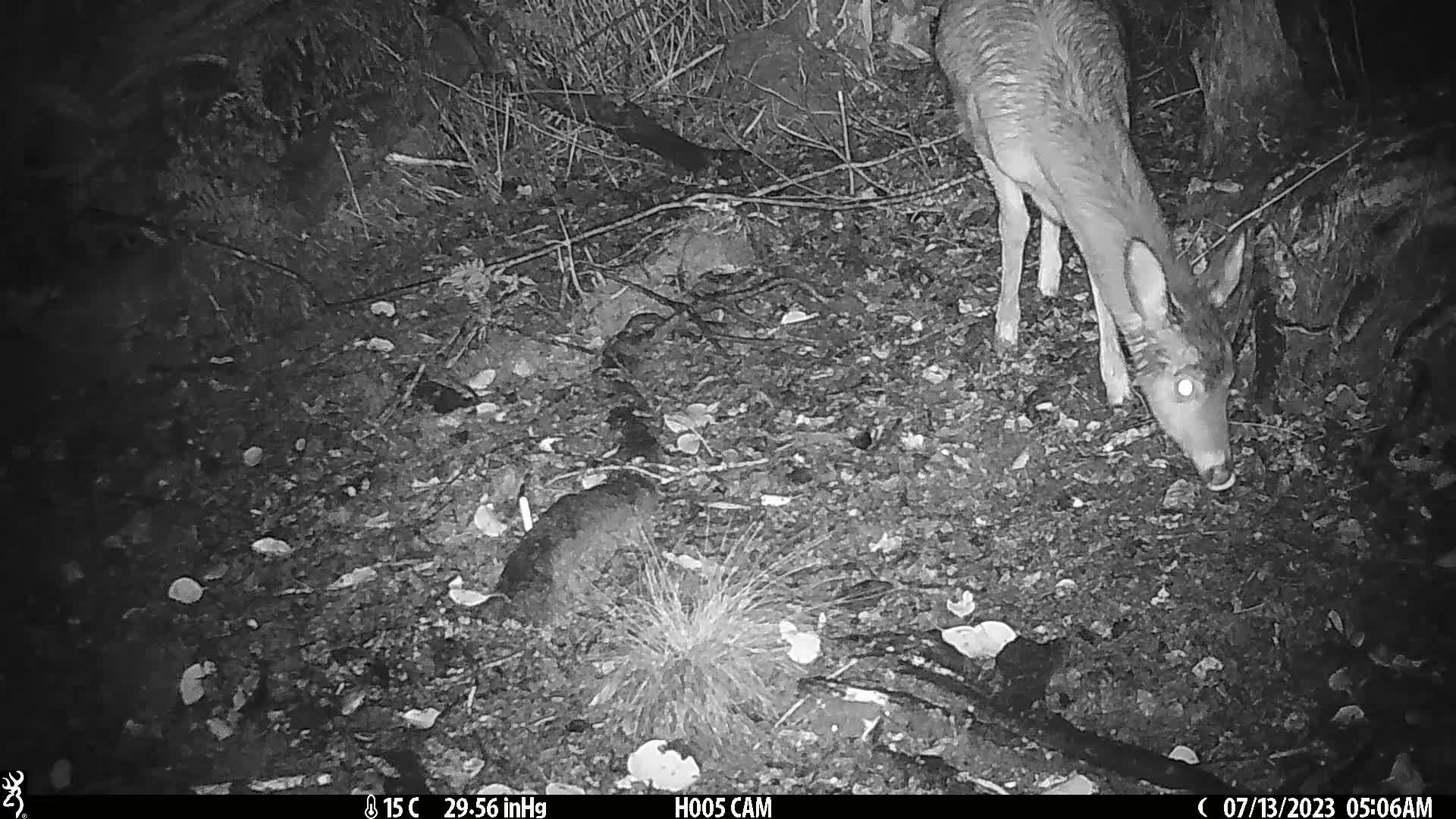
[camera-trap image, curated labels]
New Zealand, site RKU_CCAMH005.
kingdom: Animalia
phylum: Chordata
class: Mammalia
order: Artiodactyla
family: Cervidae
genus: Odocoileus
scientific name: Odocoileus virginianus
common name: white-tailed deer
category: white tailed deer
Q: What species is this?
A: White tailed deer (white-tailed deer) (Odocoileus virginianus).